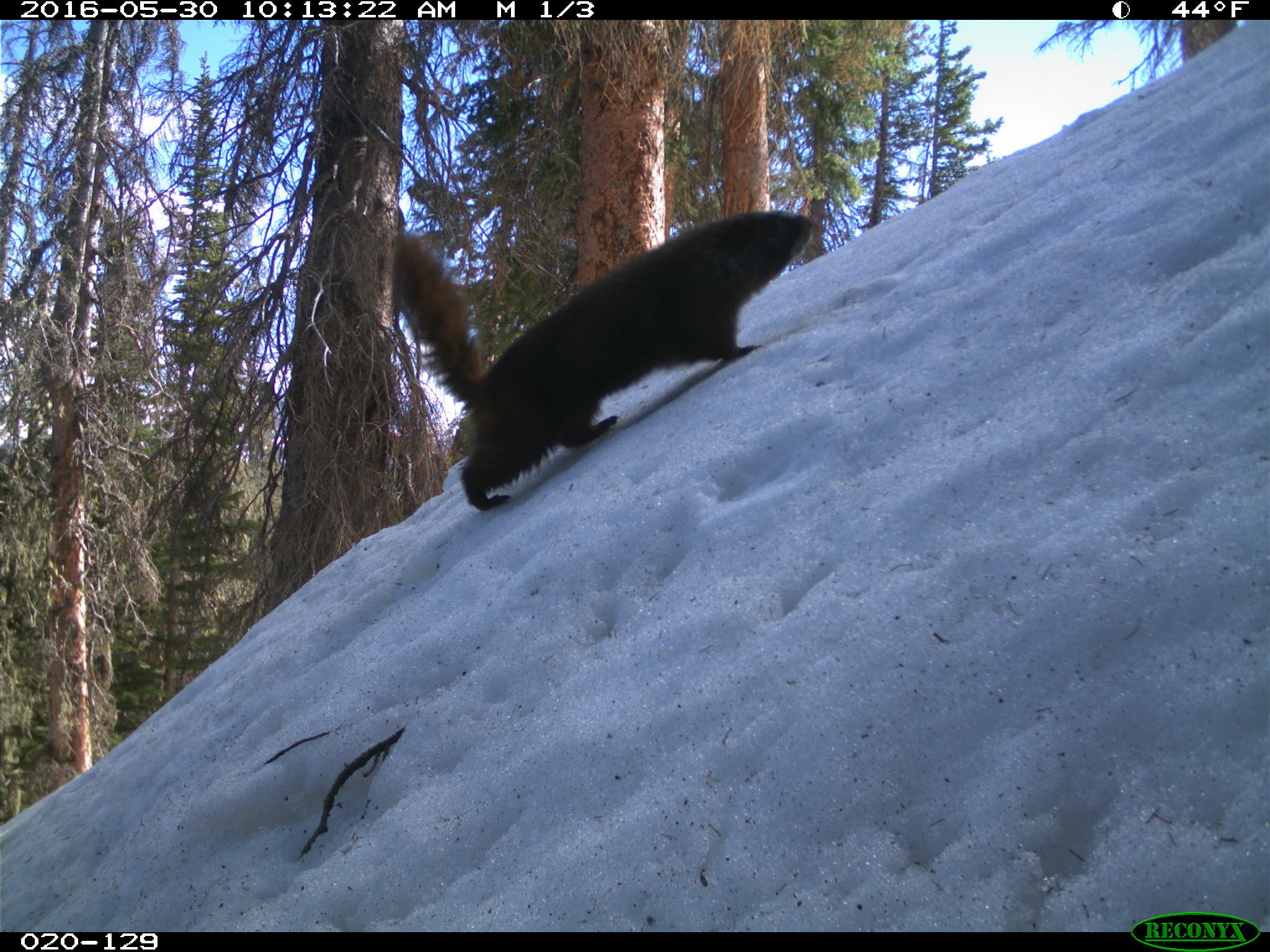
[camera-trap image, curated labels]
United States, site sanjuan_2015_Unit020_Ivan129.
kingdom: Animalia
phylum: Chordata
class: Mammalia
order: Rodentia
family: Sciuridae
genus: Marmota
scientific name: Marmota flaviventris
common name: yellow-bellied marmot